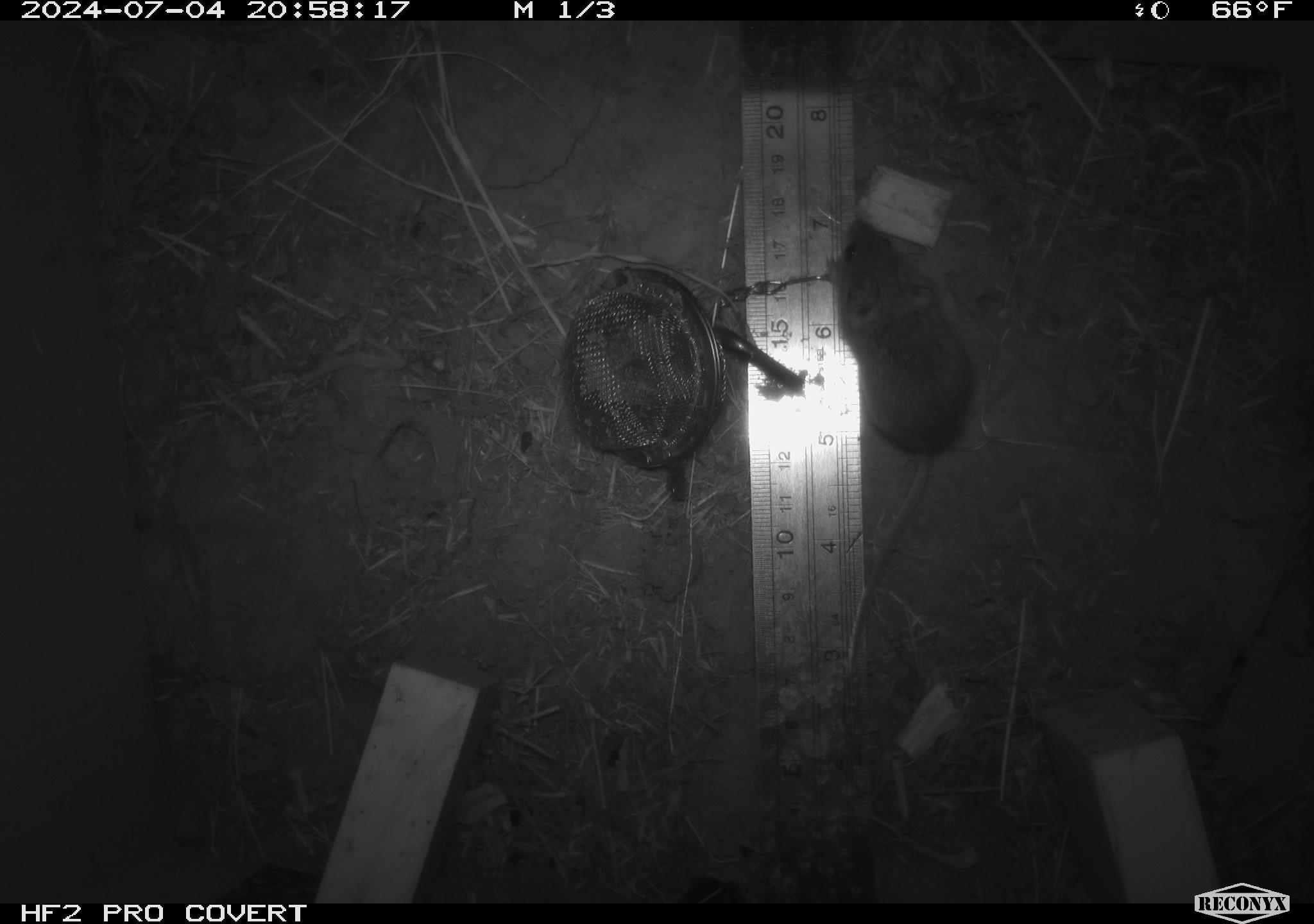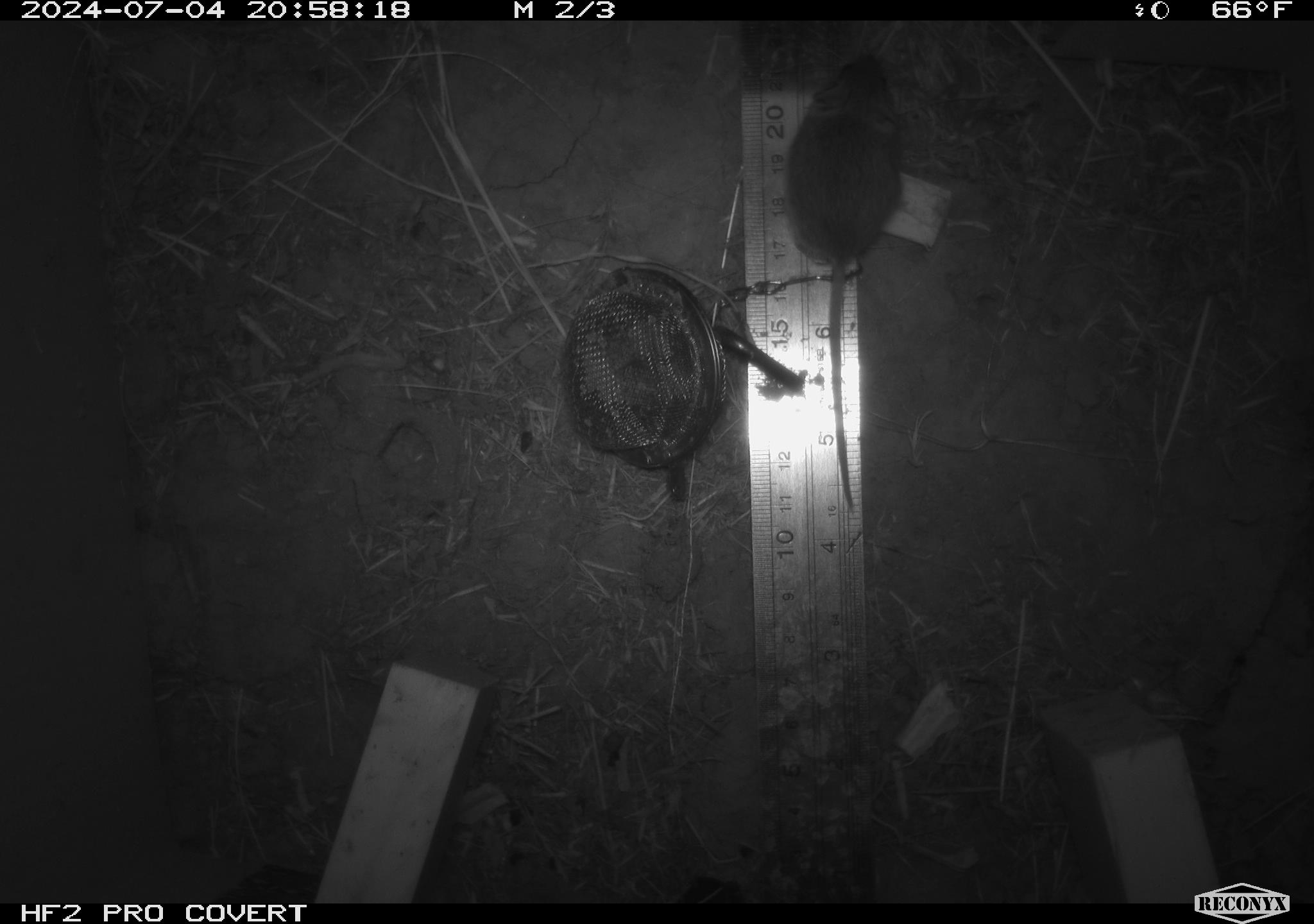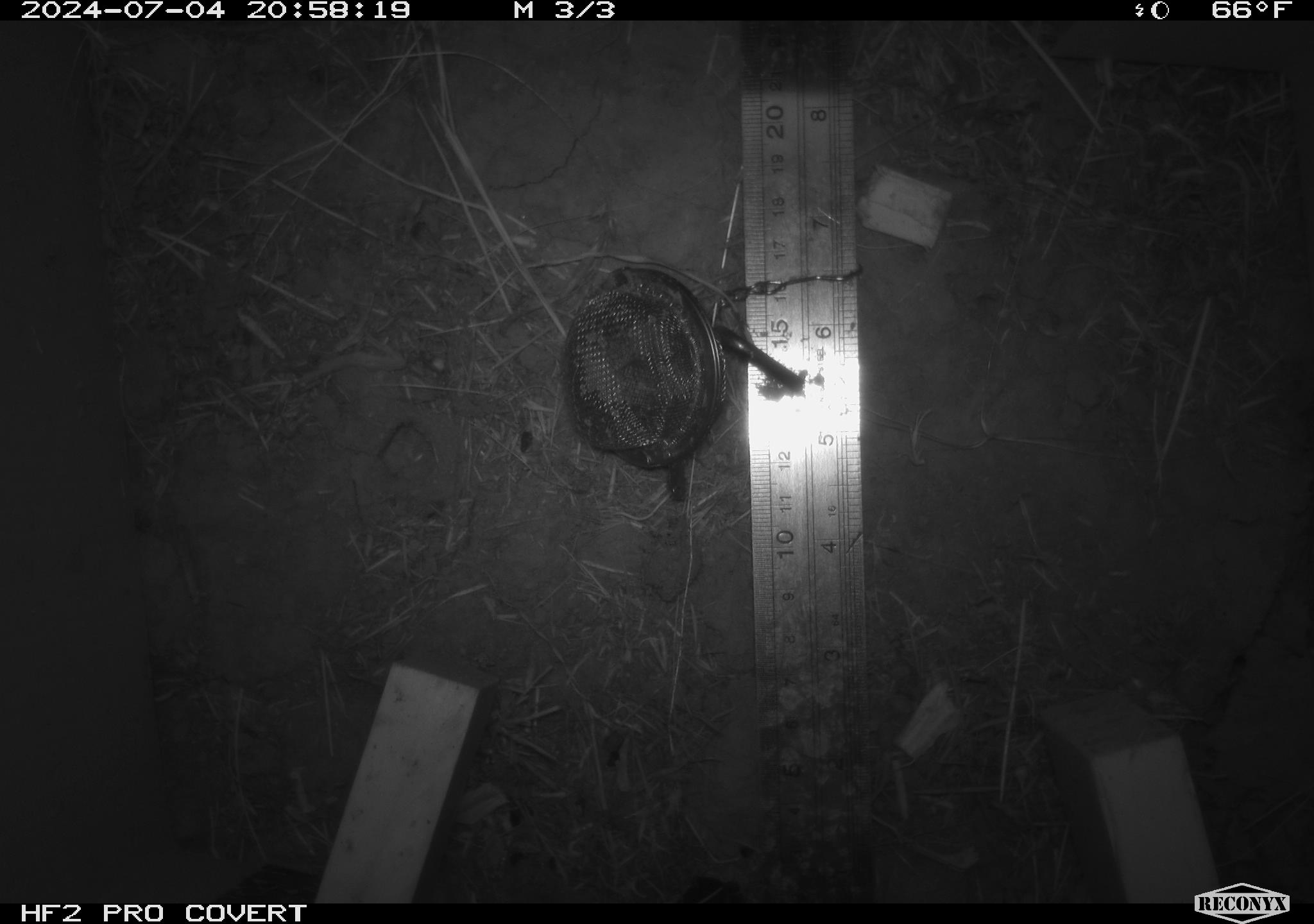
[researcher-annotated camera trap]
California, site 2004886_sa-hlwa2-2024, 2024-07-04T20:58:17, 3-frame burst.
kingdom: Animalia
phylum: Chordata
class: Mammalia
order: Rodentia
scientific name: Rodentia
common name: mouse species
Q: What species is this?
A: Mouse species (Rodentia).